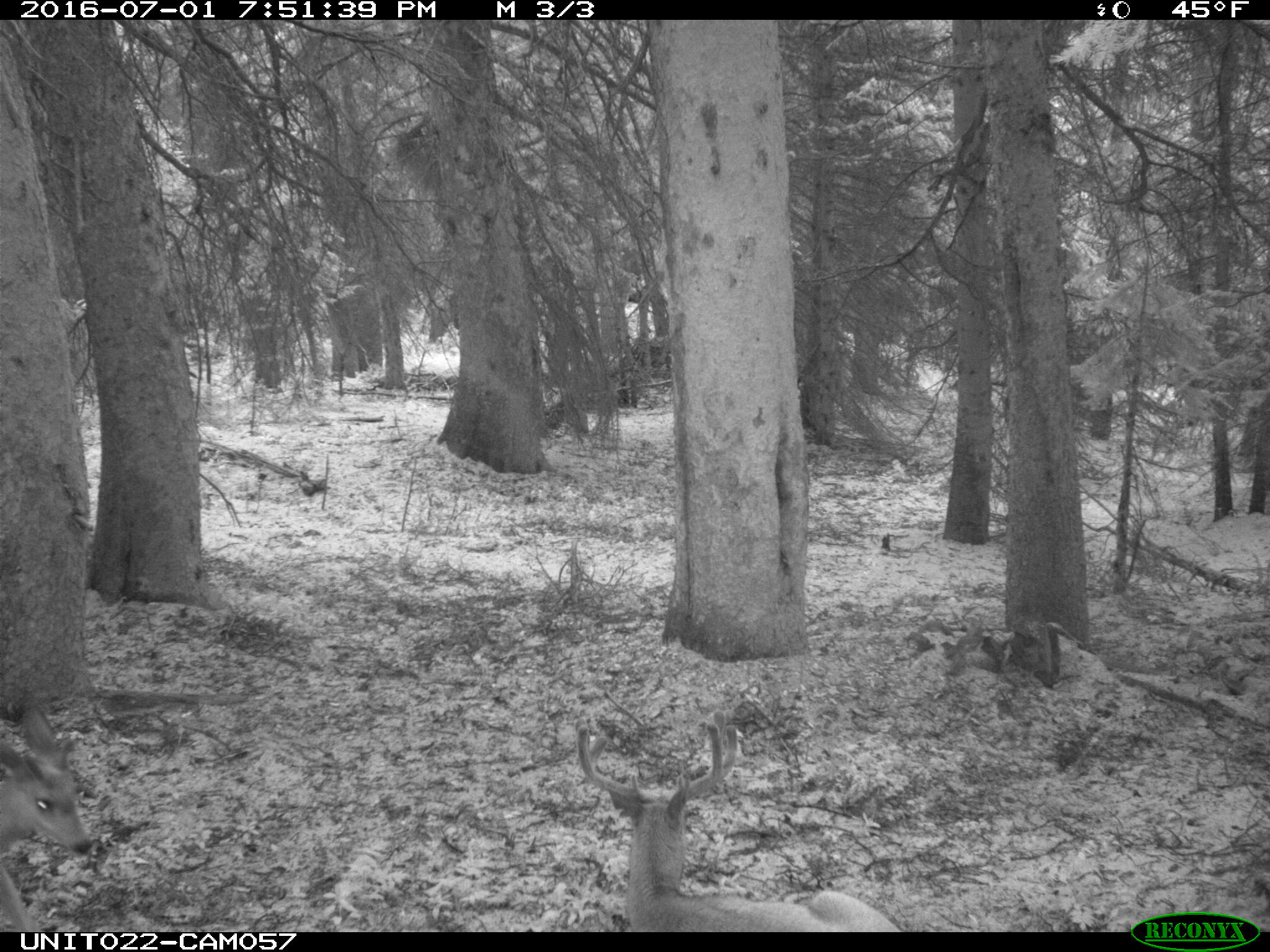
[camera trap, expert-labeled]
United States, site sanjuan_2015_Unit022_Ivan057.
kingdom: Animalia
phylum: Chordata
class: Mammalia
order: Artiodactyla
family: Cervidae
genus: Odocoileus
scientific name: Odocoileus hemionus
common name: mule deer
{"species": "Odocoileus hemionus (mule deer)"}